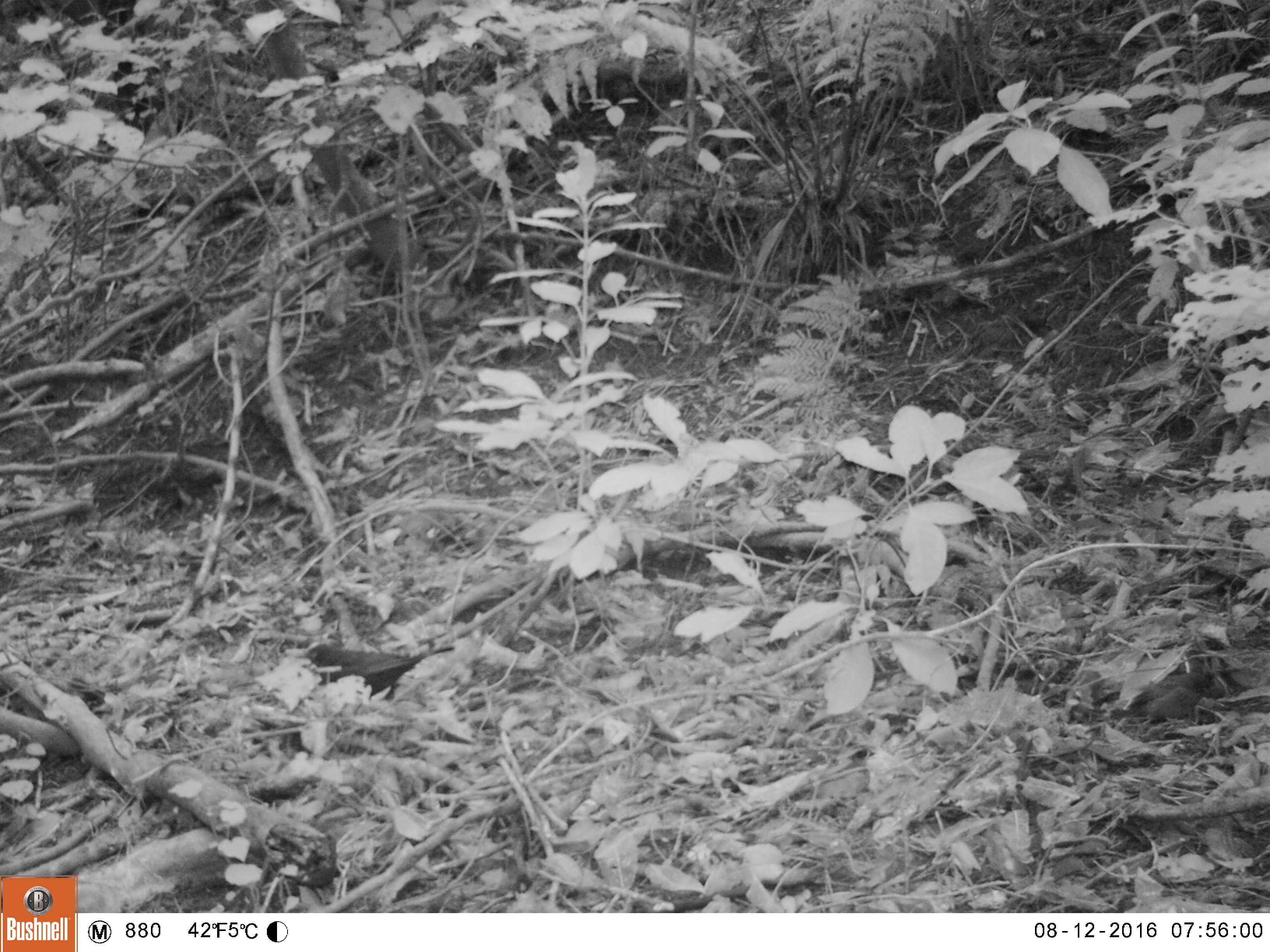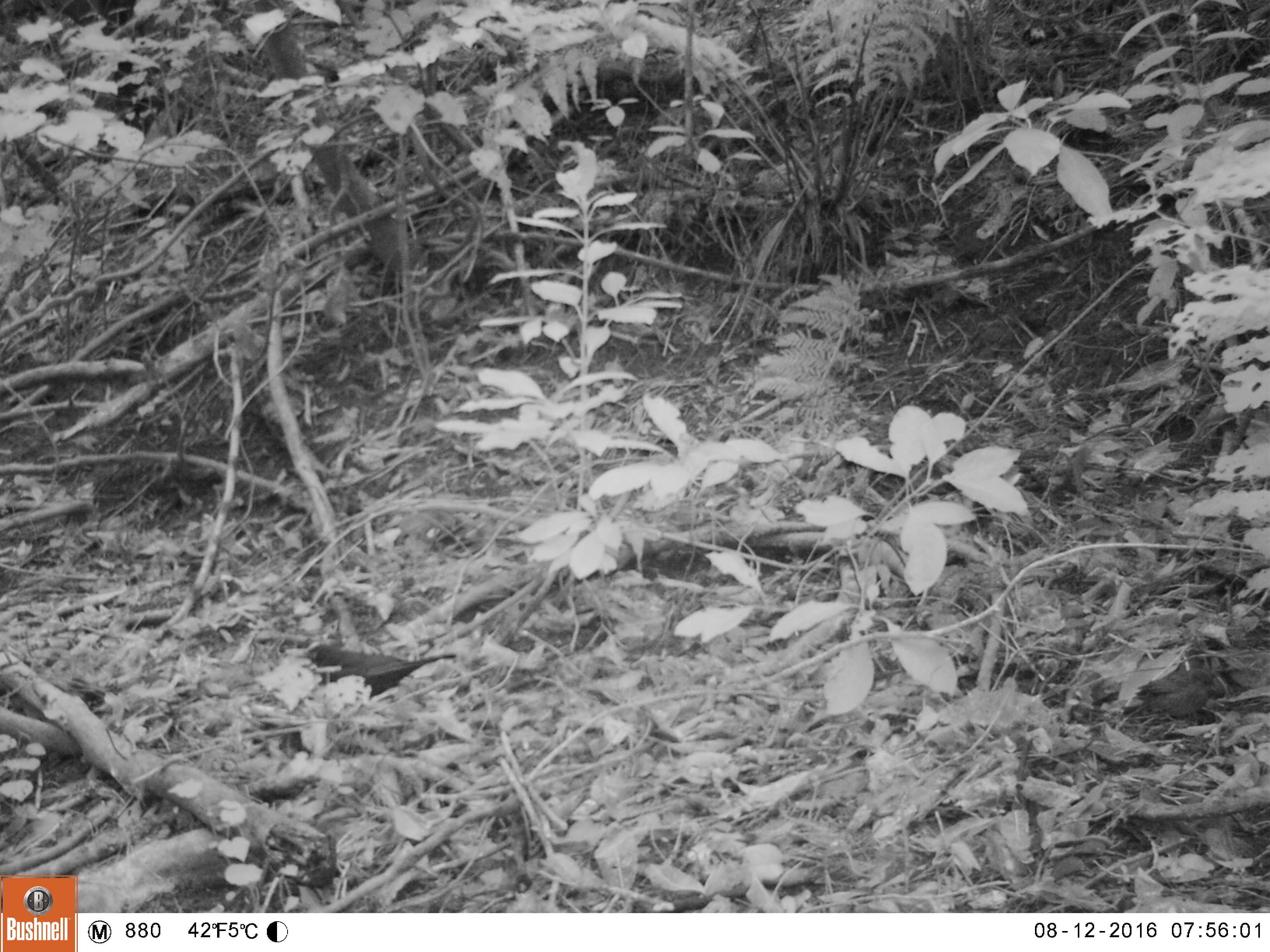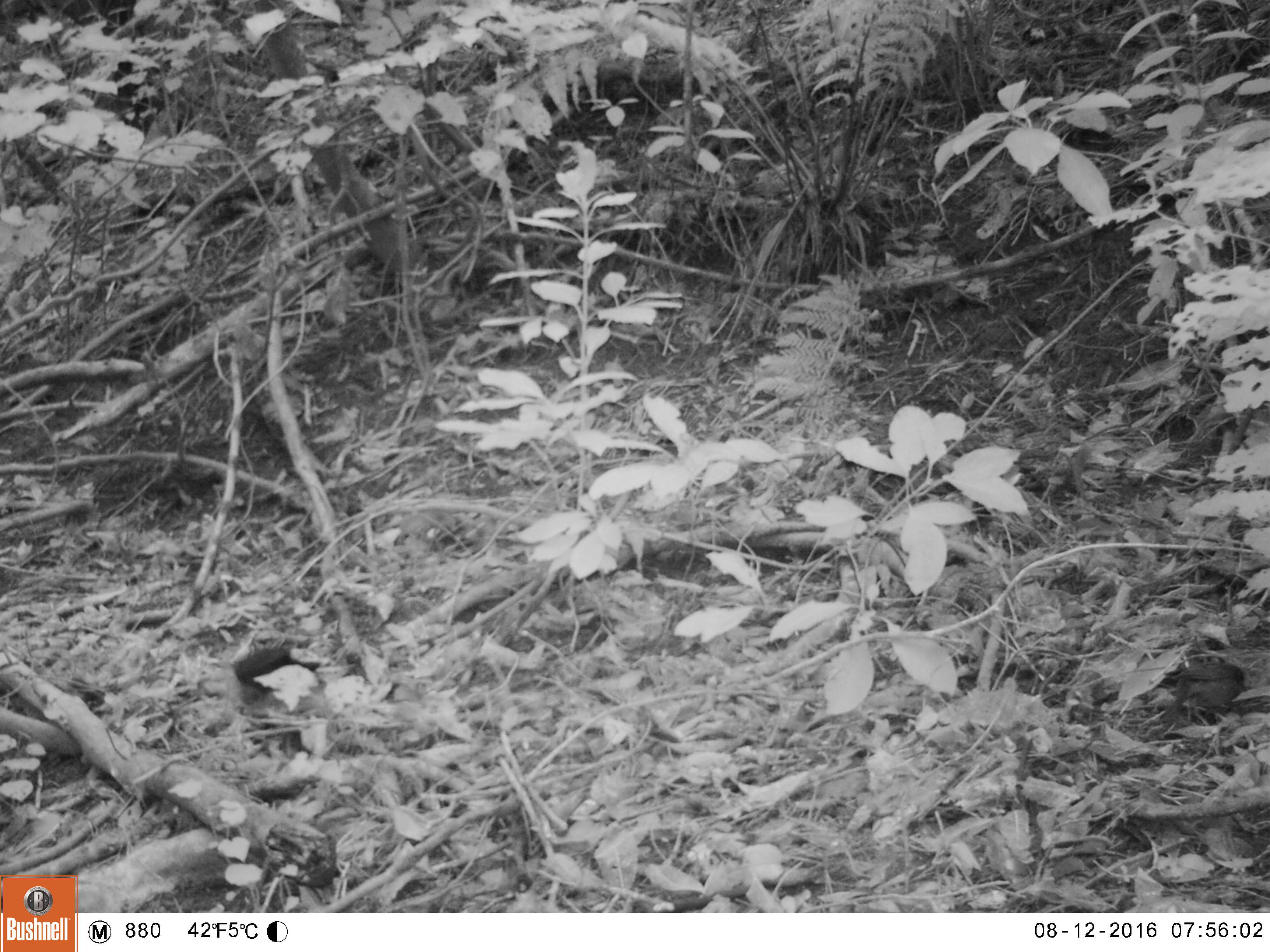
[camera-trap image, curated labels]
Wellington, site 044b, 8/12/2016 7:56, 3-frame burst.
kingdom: Animalia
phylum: Chordata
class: Aves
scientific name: Aves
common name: bird